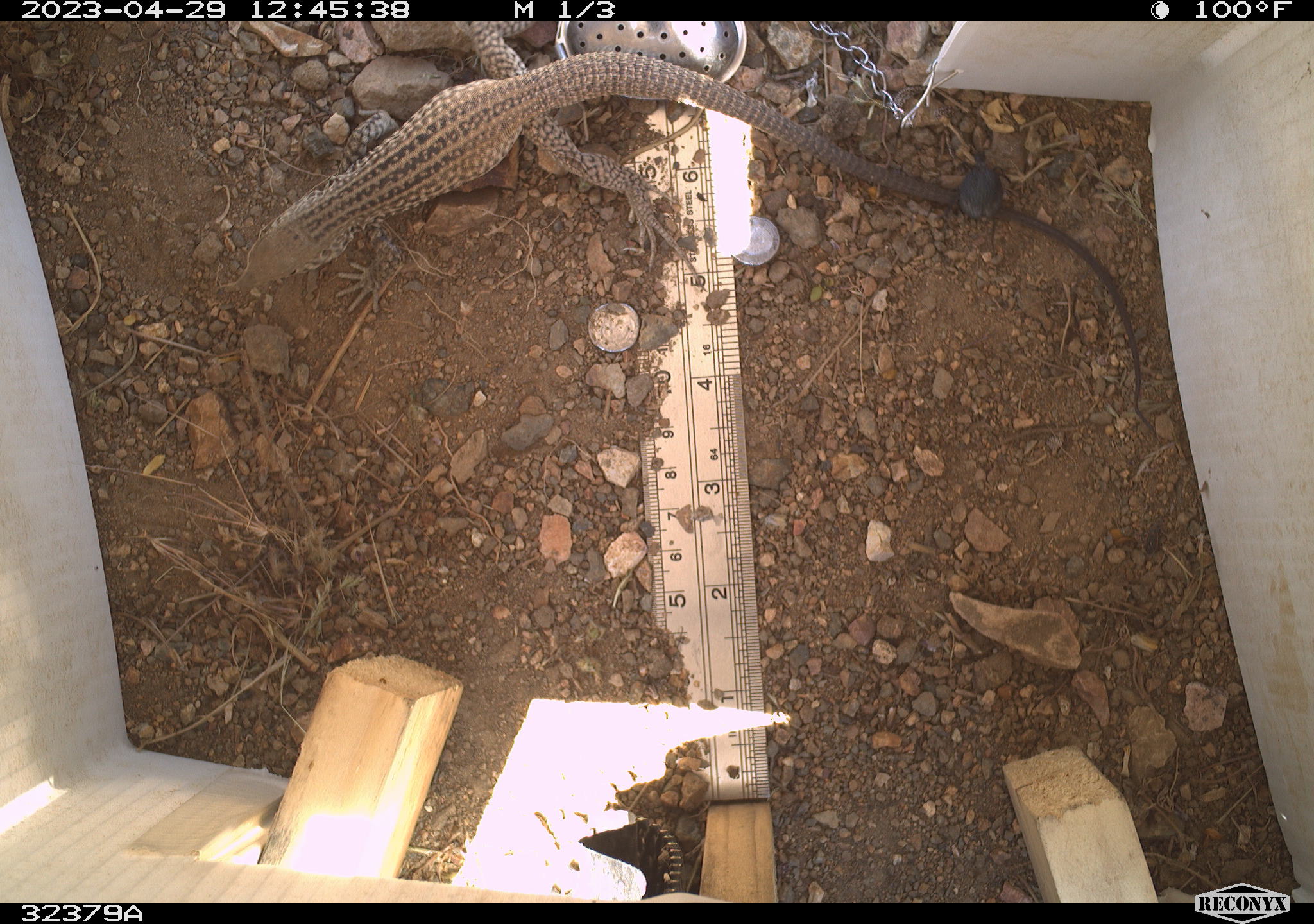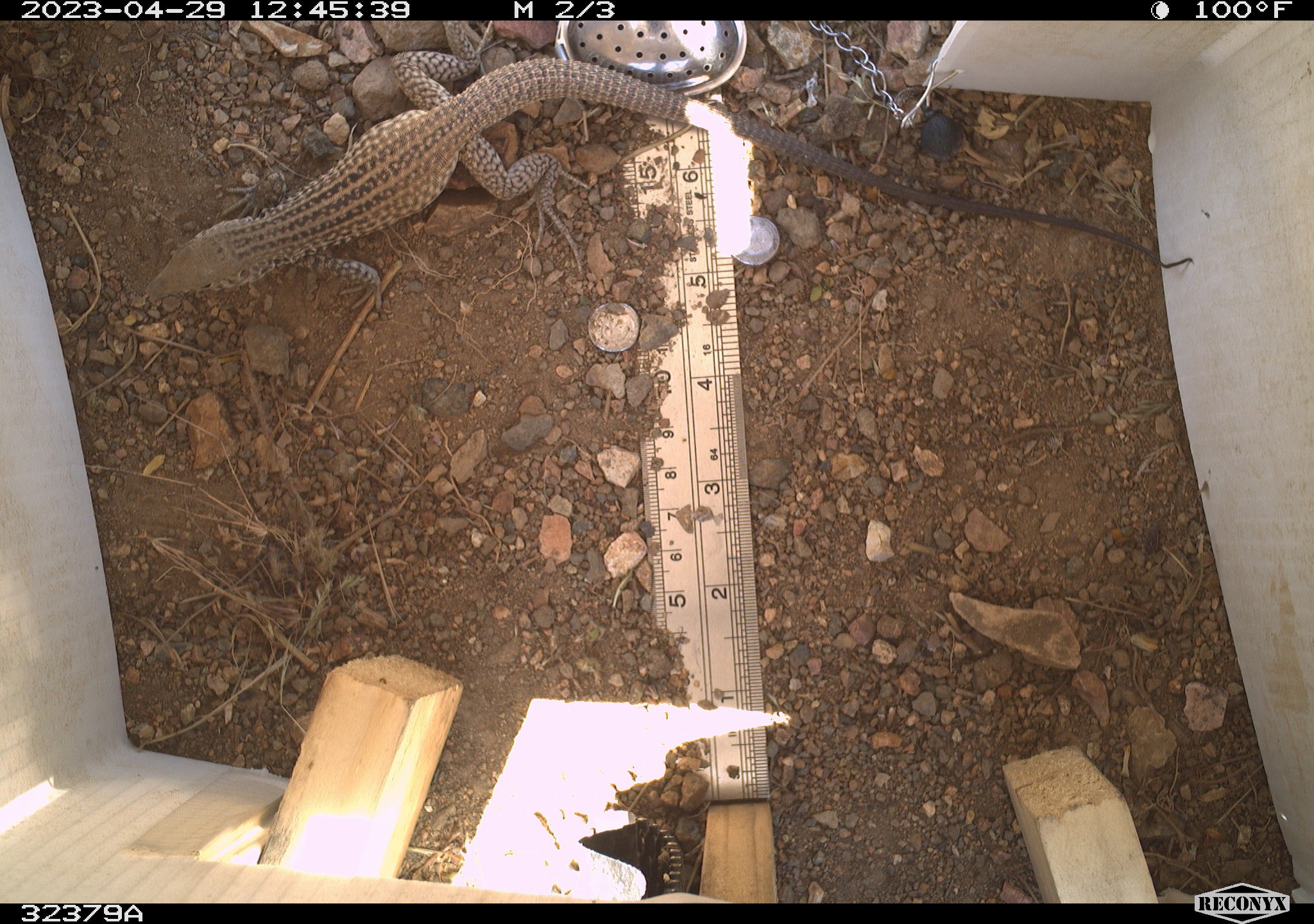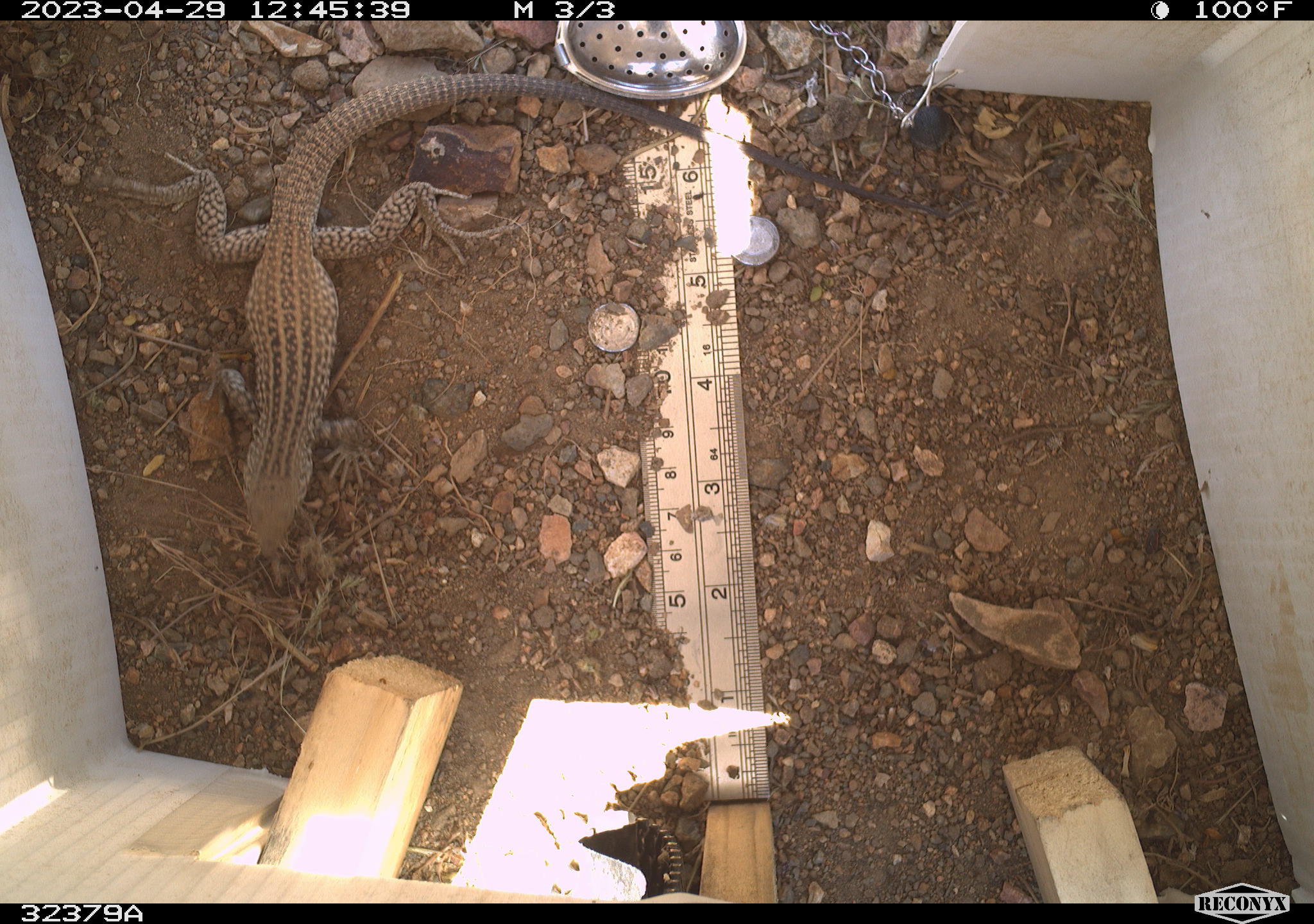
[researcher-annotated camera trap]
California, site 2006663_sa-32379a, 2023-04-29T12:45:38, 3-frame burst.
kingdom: Animalia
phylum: Chordata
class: Reptilia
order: Squamata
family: Teiidae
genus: Aspidoscelis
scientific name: Aspidoscelis tigris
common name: western whiptail